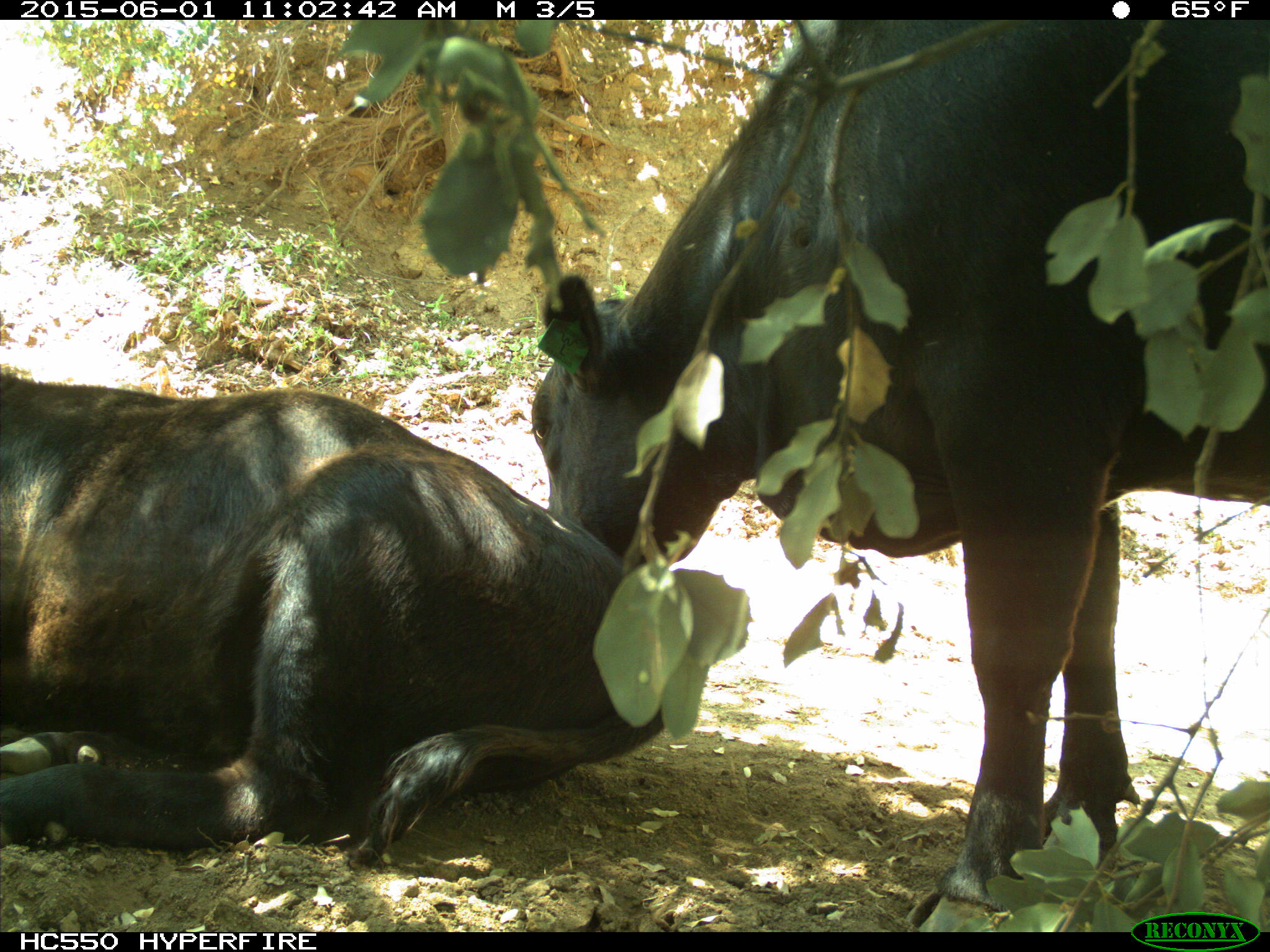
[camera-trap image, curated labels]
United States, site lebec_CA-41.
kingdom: Animalia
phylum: Chordata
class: Mammalia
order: Artiodactyla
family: Bovidae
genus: Bos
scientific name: Bos taurus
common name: domestic cow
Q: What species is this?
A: Bos taurus (domestic cow).